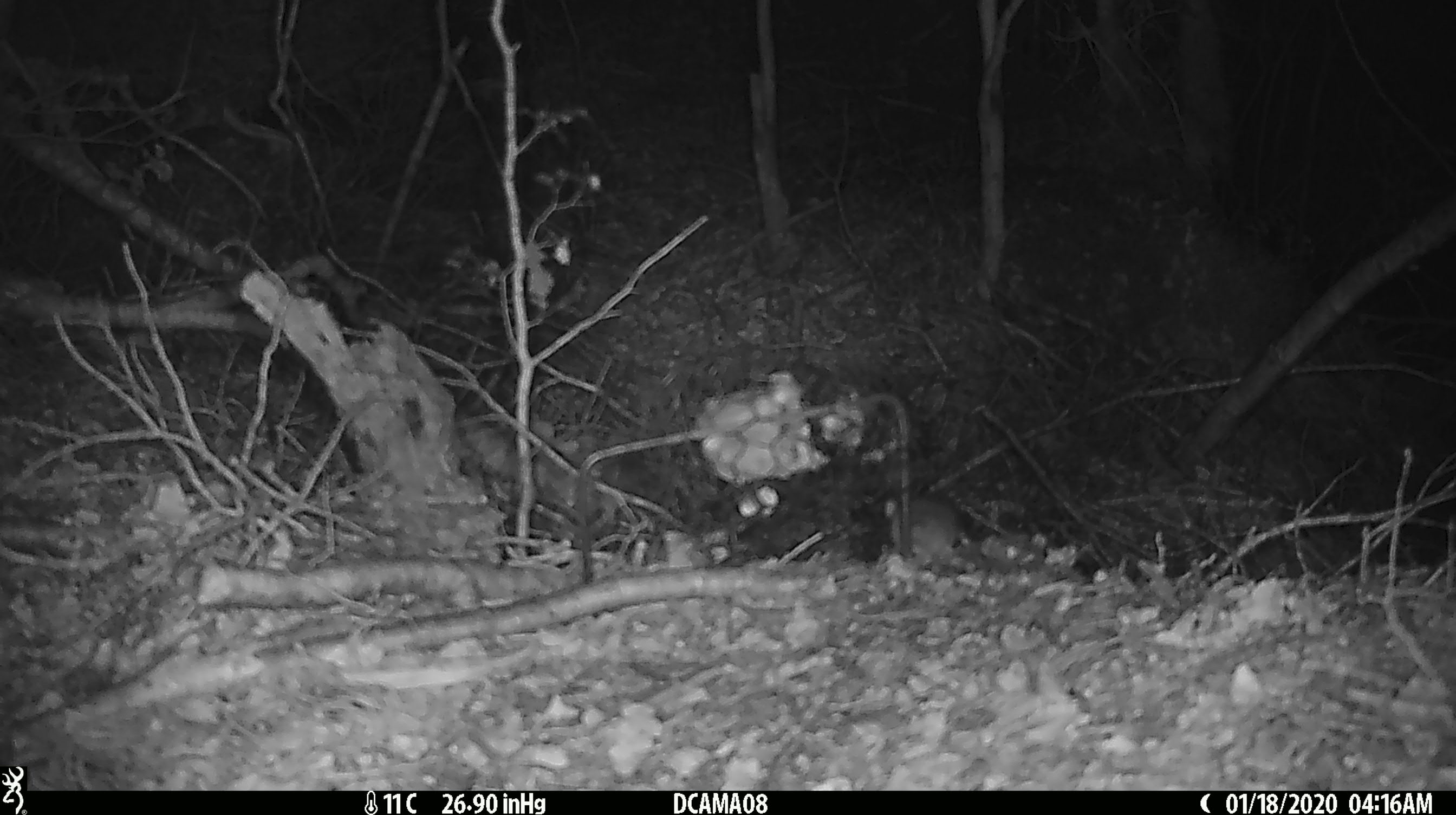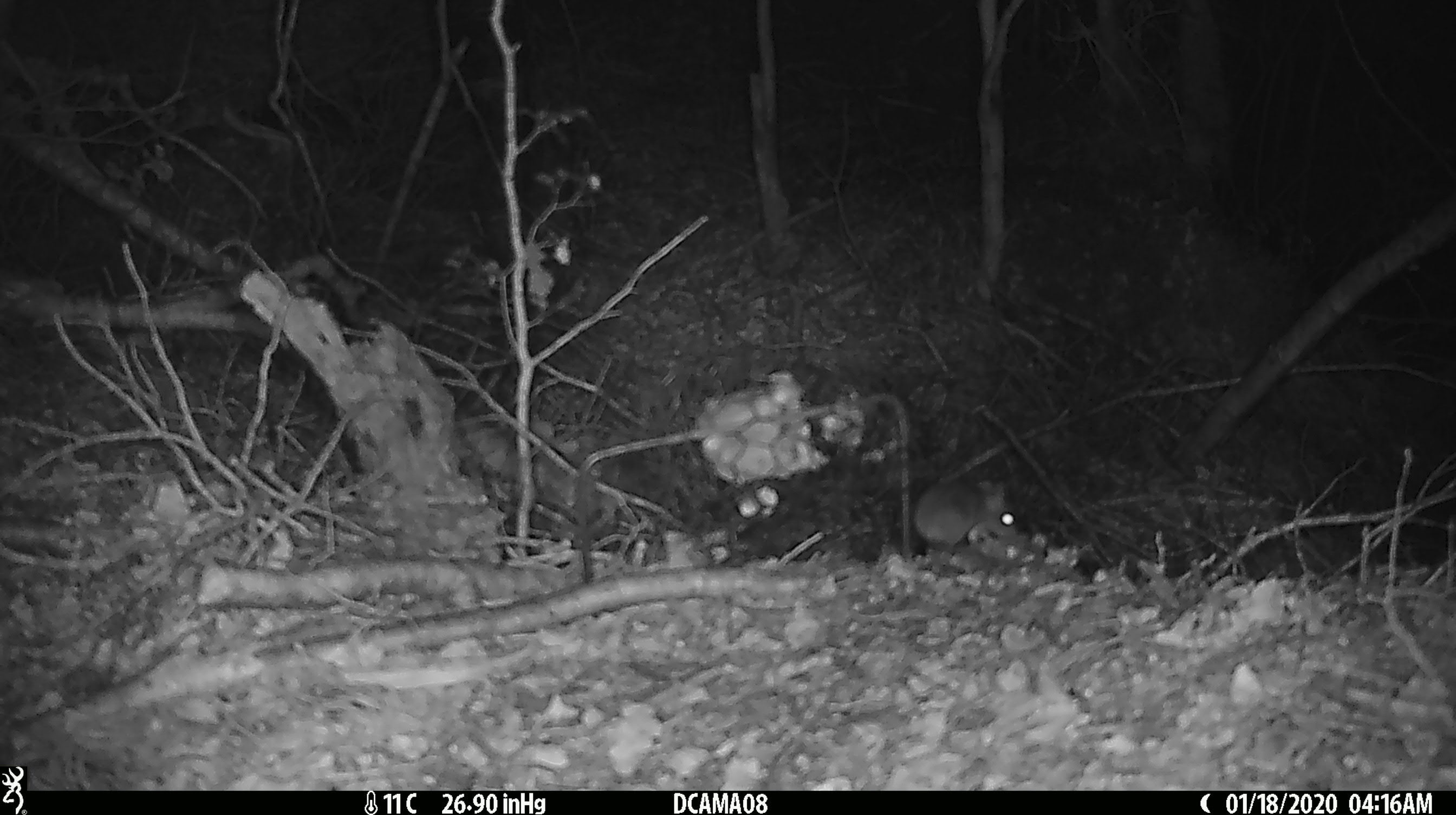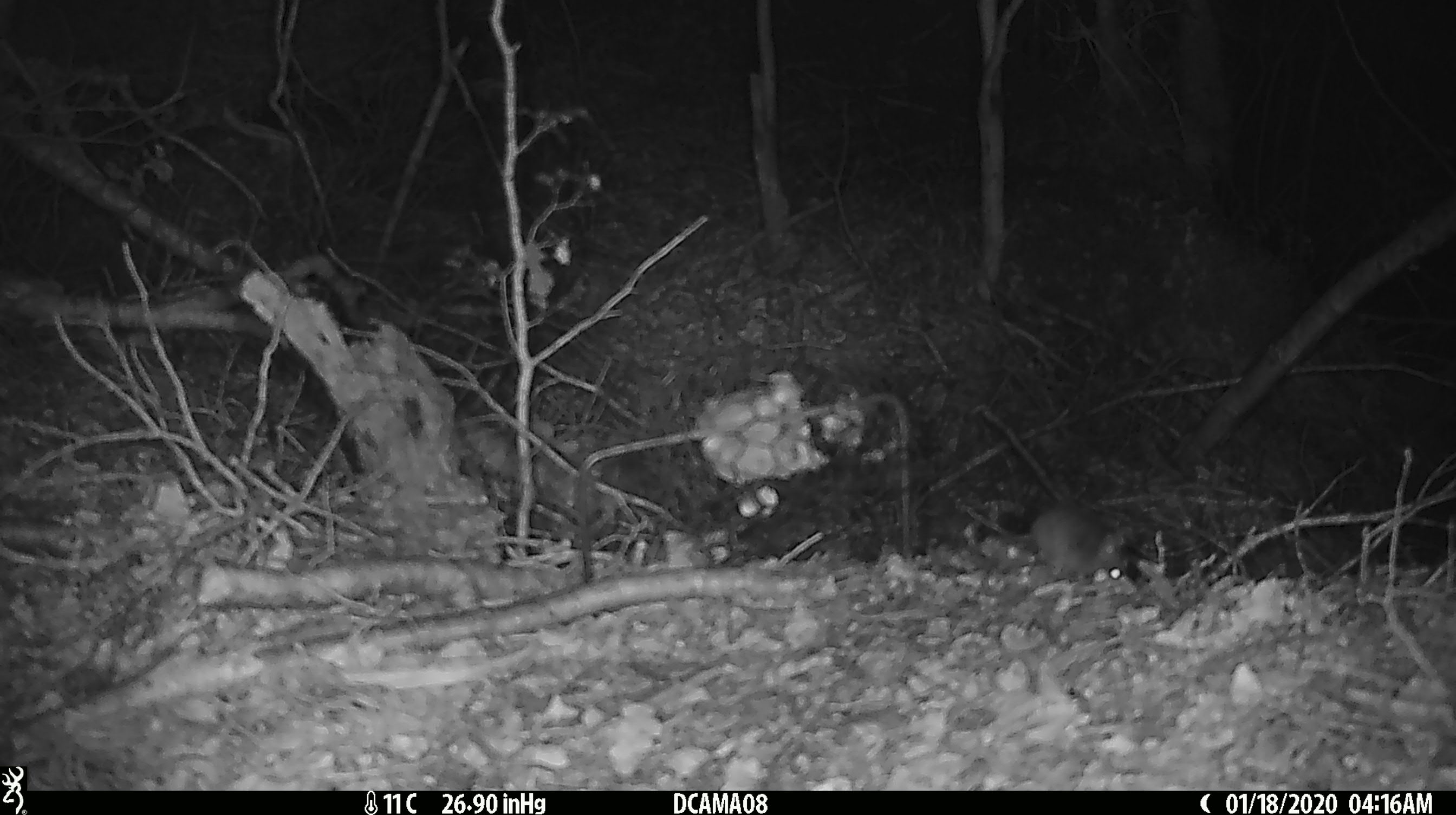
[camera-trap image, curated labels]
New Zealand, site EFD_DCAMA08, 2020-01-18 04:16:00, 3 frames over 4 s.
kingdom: Animalia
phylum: Chordata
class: Mammalia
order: Rodentia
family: Muridae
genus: Mus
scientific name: Mus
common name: mouse